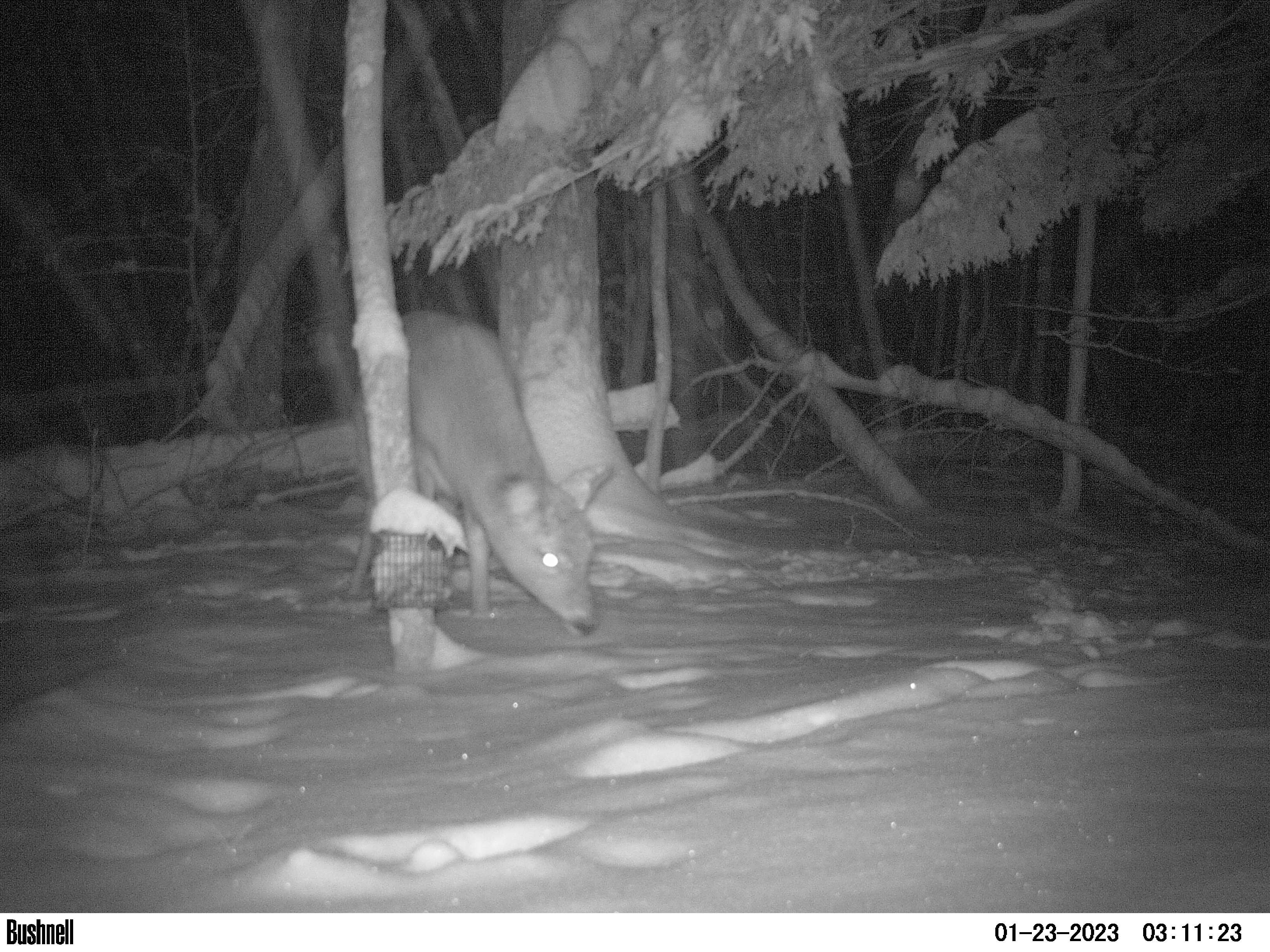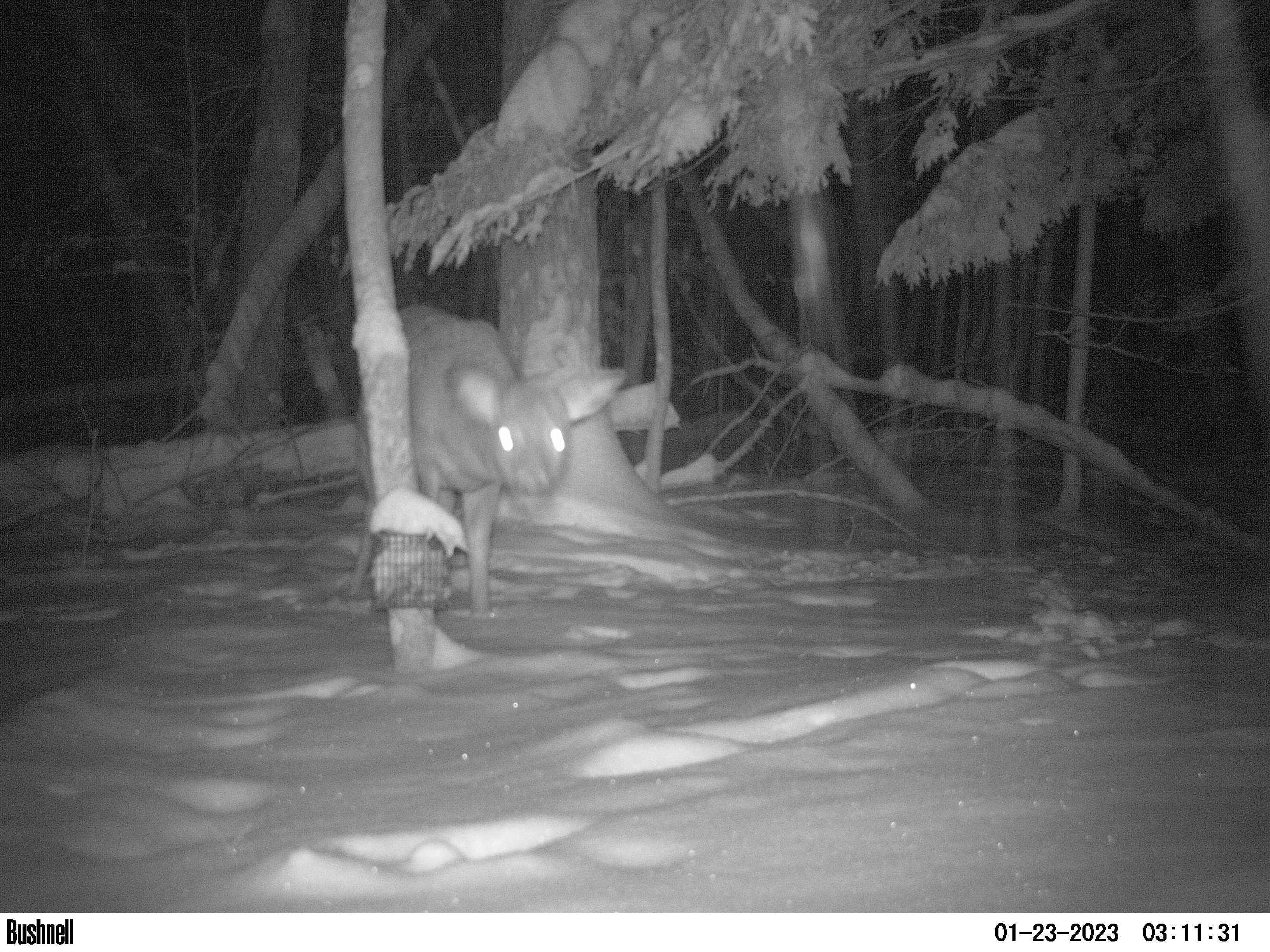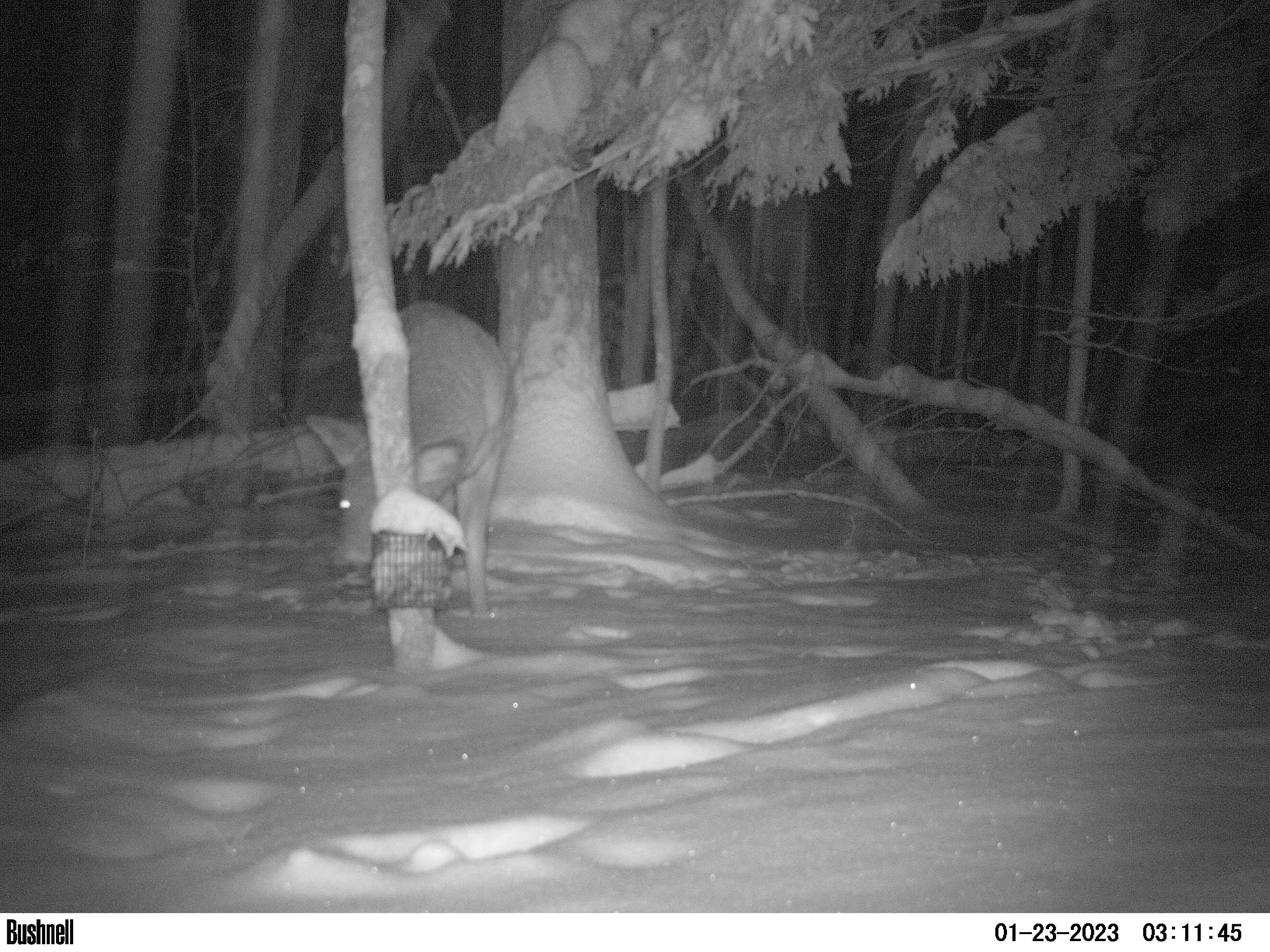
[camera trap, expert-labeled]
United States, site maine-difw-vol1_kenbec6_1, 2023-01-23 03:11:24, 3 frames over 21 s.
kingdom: Animalia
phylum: Chordata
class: Mammalia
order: Artiodactyla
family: Cervidae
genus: Odocoileus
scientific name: Odocoileus virginianus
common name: white-tailed deer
White-tailed deer (Odocoileus virginianus).